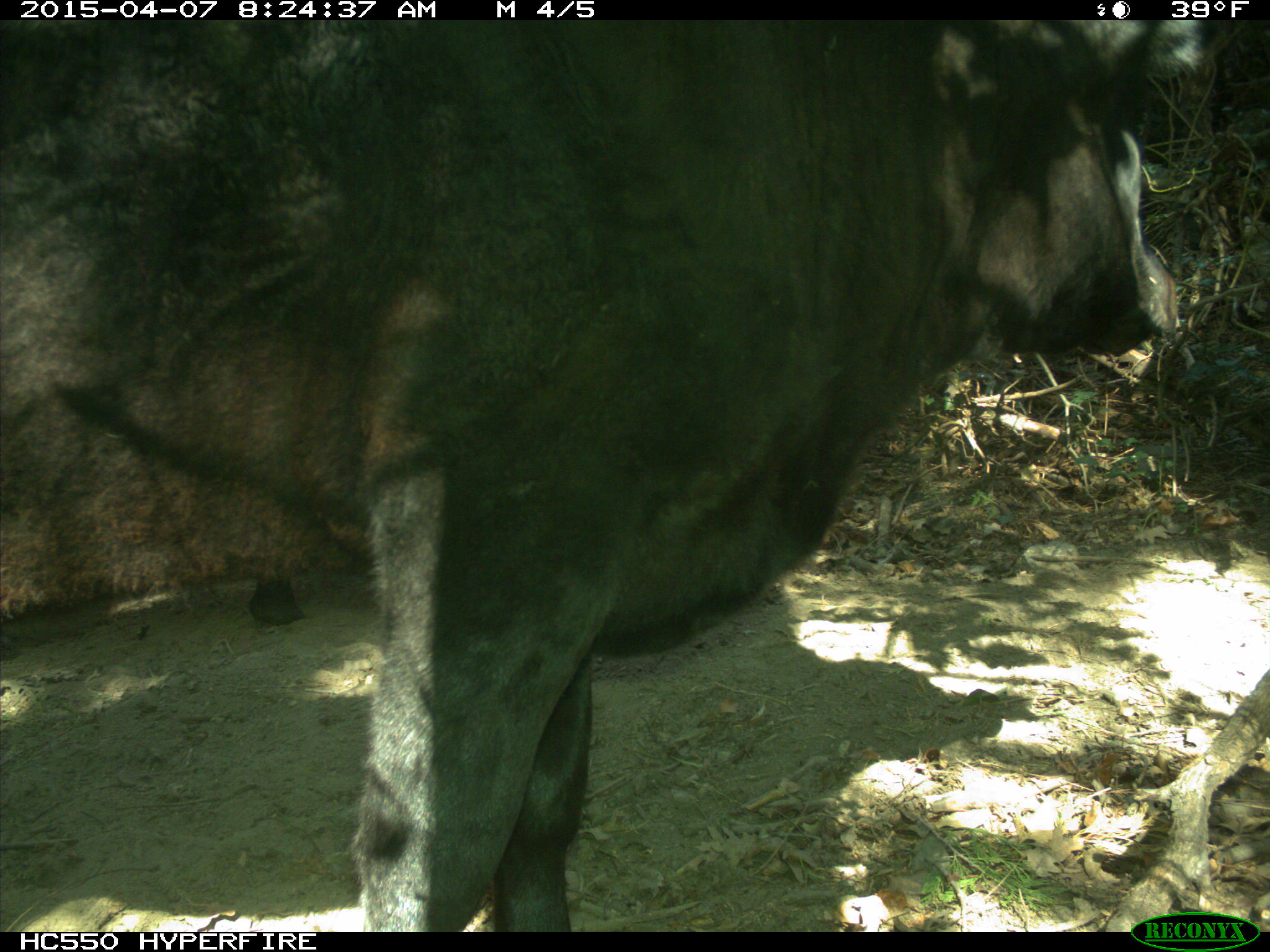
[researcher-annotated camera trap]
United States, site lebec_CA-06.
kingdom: Animalia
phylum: Chordata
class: Mammalia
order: Artiodactyla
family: Bovidae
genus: Bos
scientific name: Bos taurus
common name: domestic cow